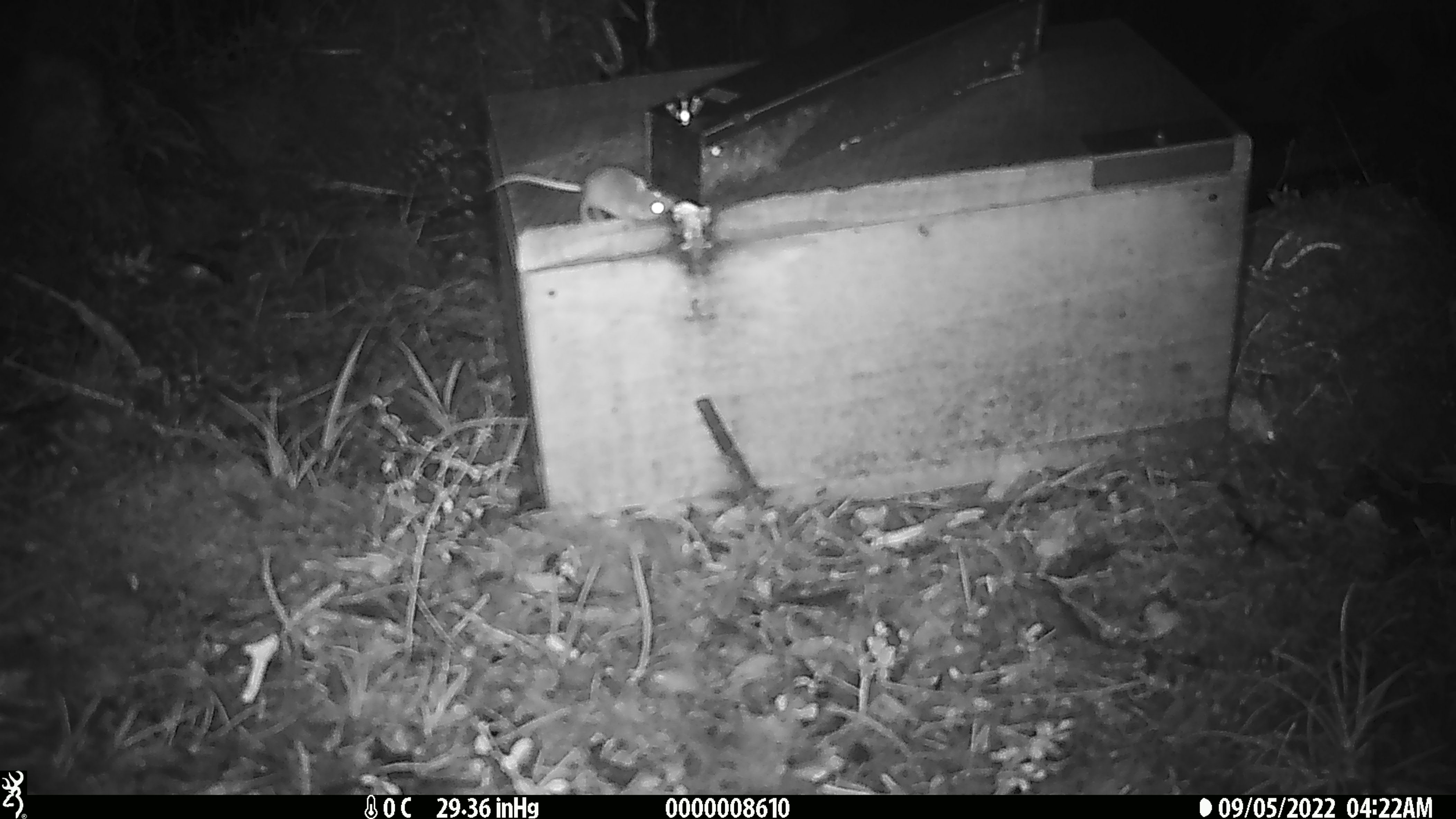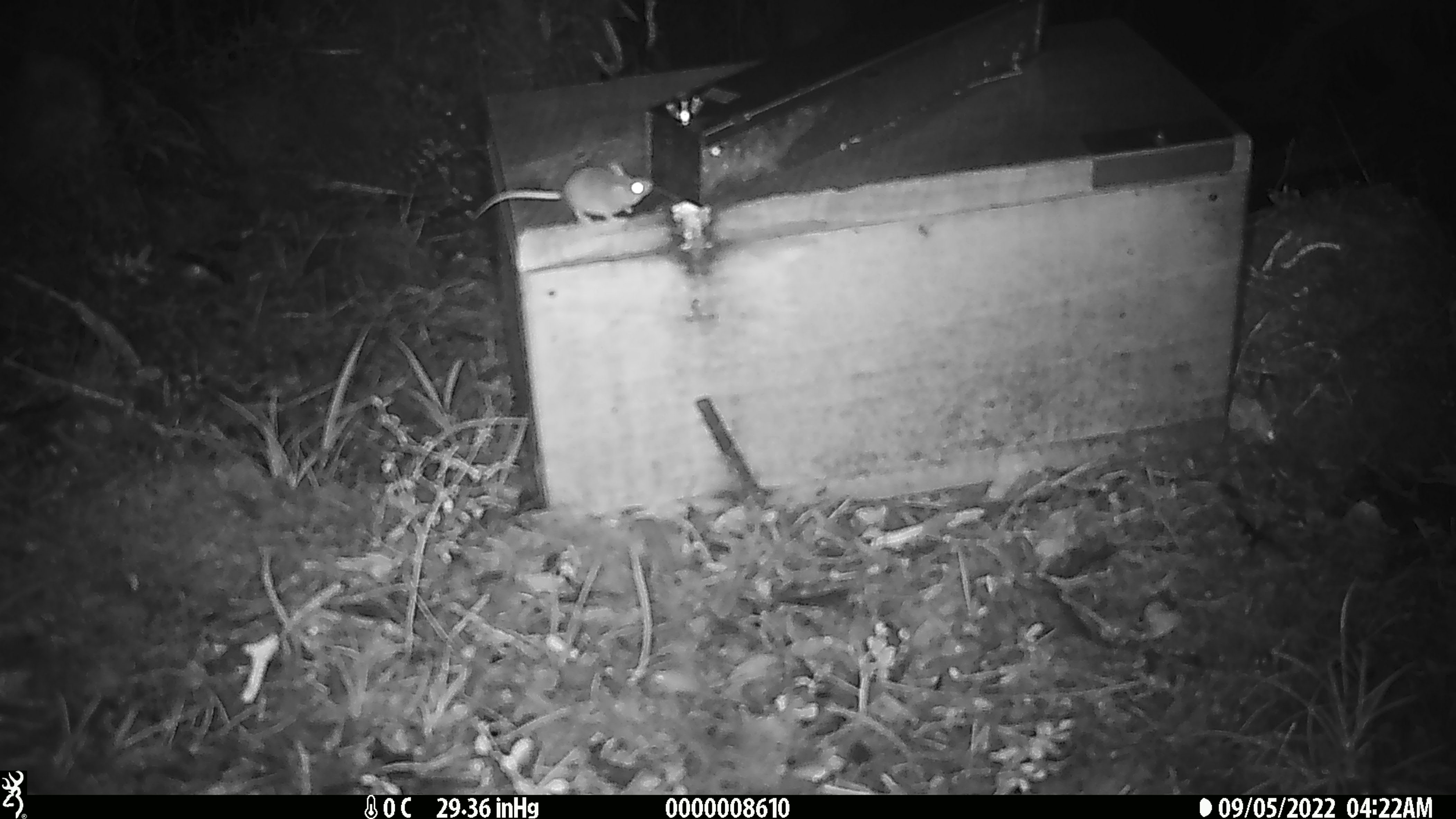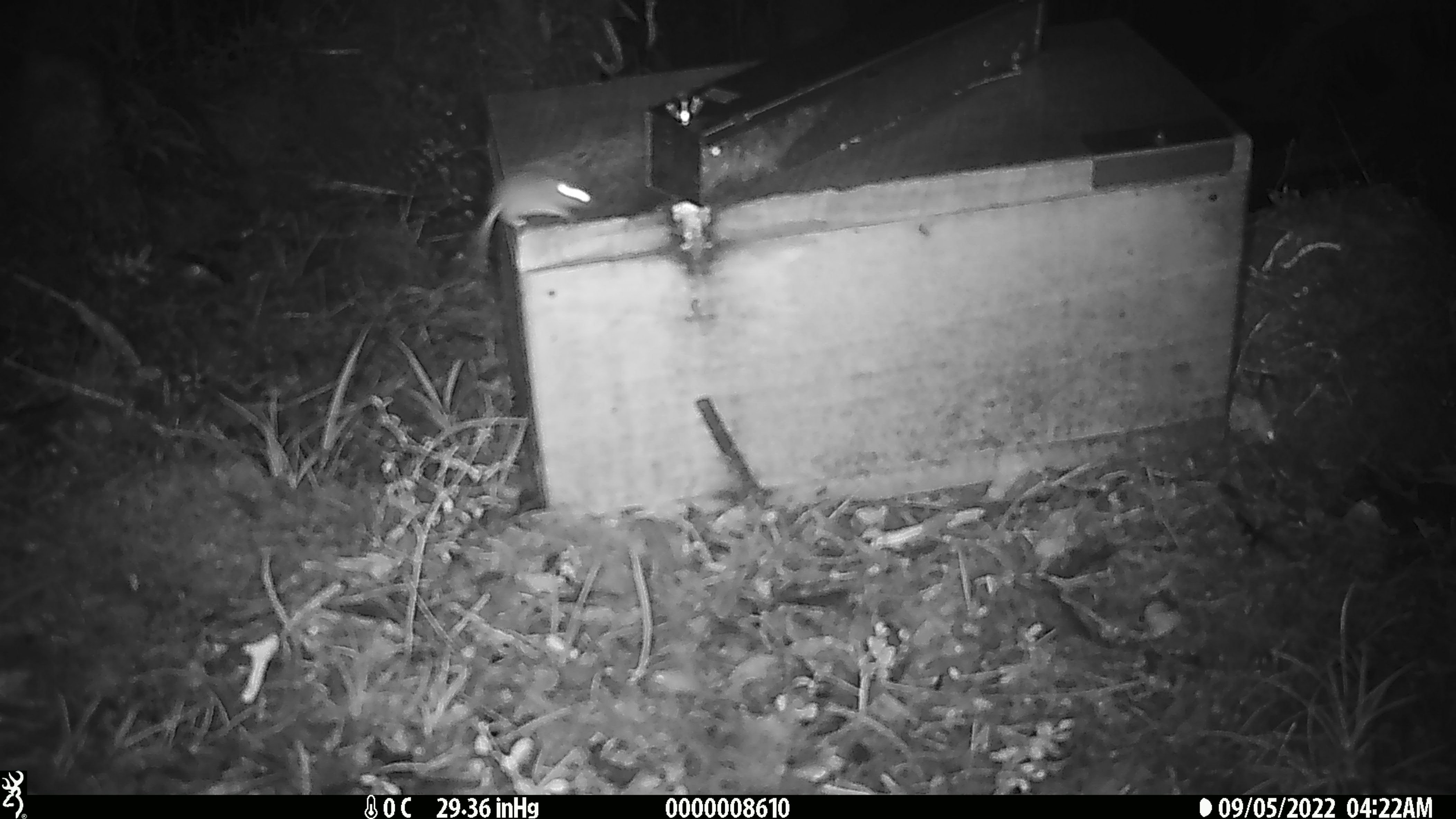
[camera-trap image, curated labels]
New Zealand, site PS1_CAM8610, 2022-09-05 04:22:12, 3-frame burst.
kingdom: Animalia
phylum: Chordata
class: Mammalia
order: Rodentia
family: Muridae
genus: Mus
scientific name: Mus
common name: mouse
Mouse (Mus).